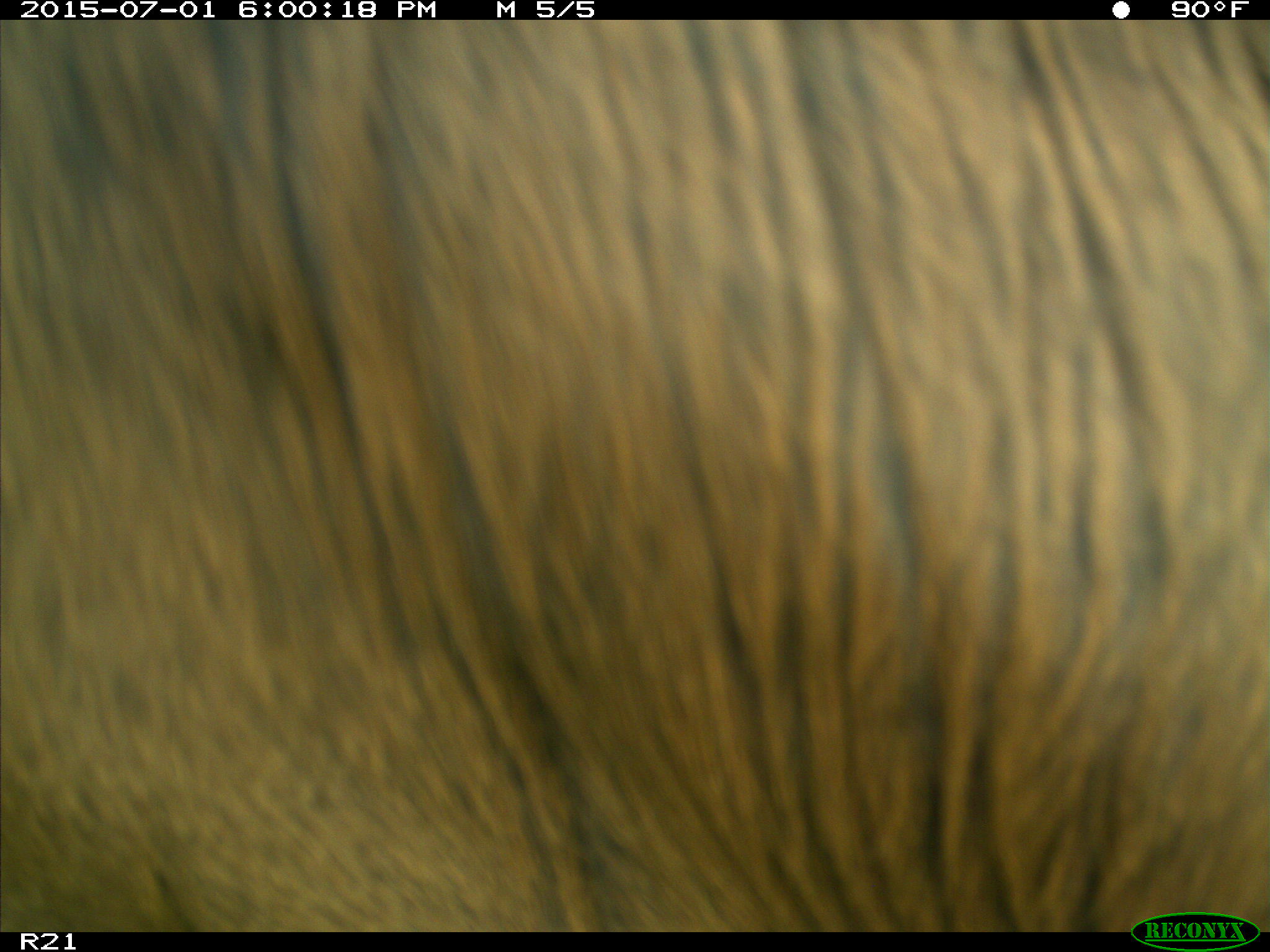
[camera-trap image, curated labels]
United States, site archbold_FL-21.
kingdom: Animalia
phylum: Chordata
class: Mammalia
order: Artiodactyla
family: Bovidae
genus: Bos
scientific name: Bos taurus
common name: domestic cow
Bos taurus (domestic cow).